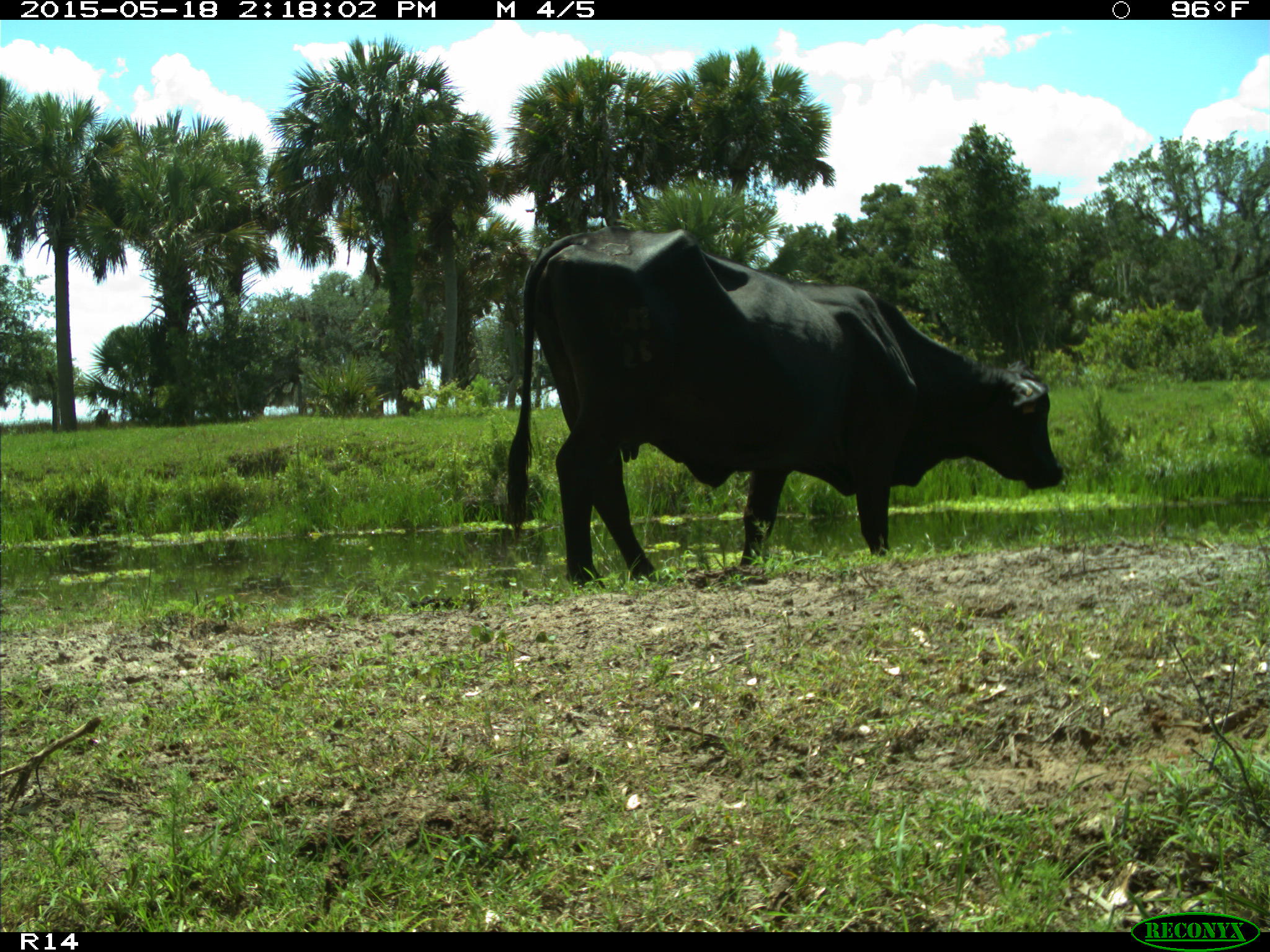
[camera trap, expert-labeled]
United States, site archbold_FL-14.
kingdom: Animalia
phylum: Chordata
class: Mammalia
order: Artiodactyla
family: Bovidae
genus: Bos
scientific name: Bos taurus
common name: domestic cow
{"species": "Bos taurus (domestic cow)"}